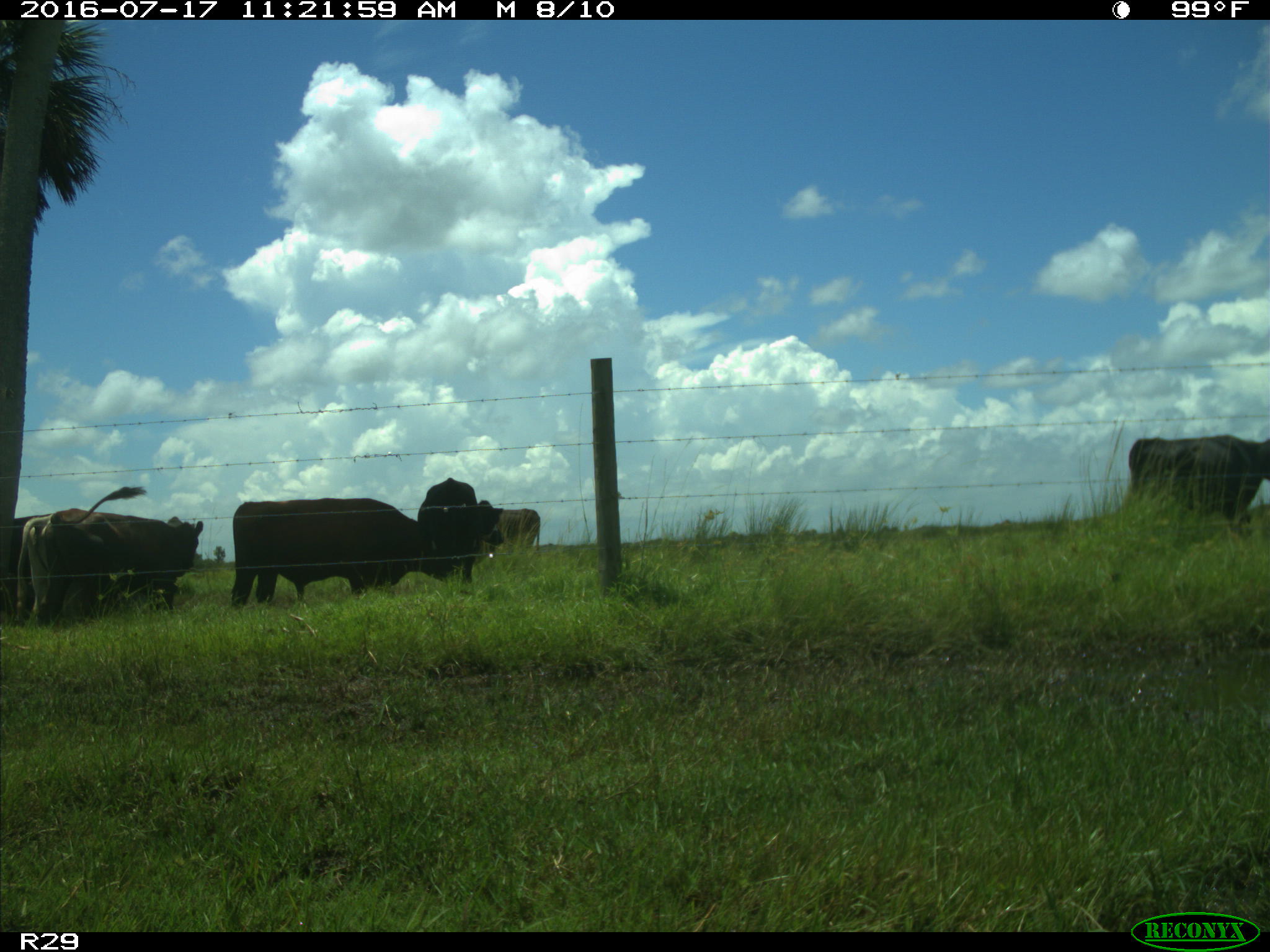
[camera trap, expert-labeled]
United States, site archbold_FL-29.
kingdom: Animalia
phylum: Chordata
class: Mammalia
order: Artiodactyla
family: Bovidae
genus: Bos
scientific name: Bos taurus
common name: domestic cow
Bos taurus (domestic cow).